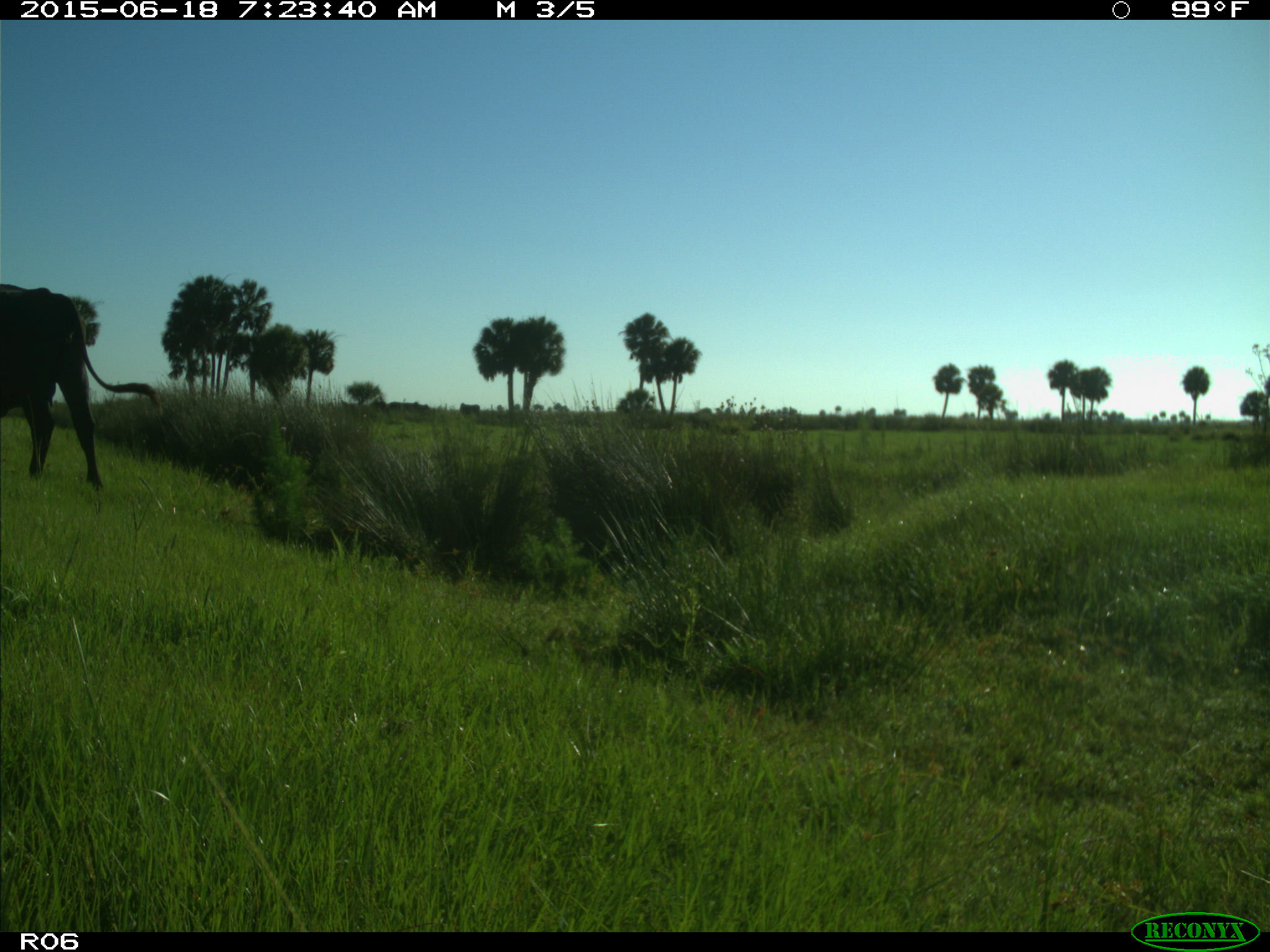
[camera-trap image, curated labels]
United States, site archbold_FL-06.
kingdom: Animalia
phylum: Chordata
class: Mammalia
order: Artiodactyla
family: Bovidae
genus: Bos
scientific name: Bos taurus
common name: domestic cow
Bos taurus (domestic cow).